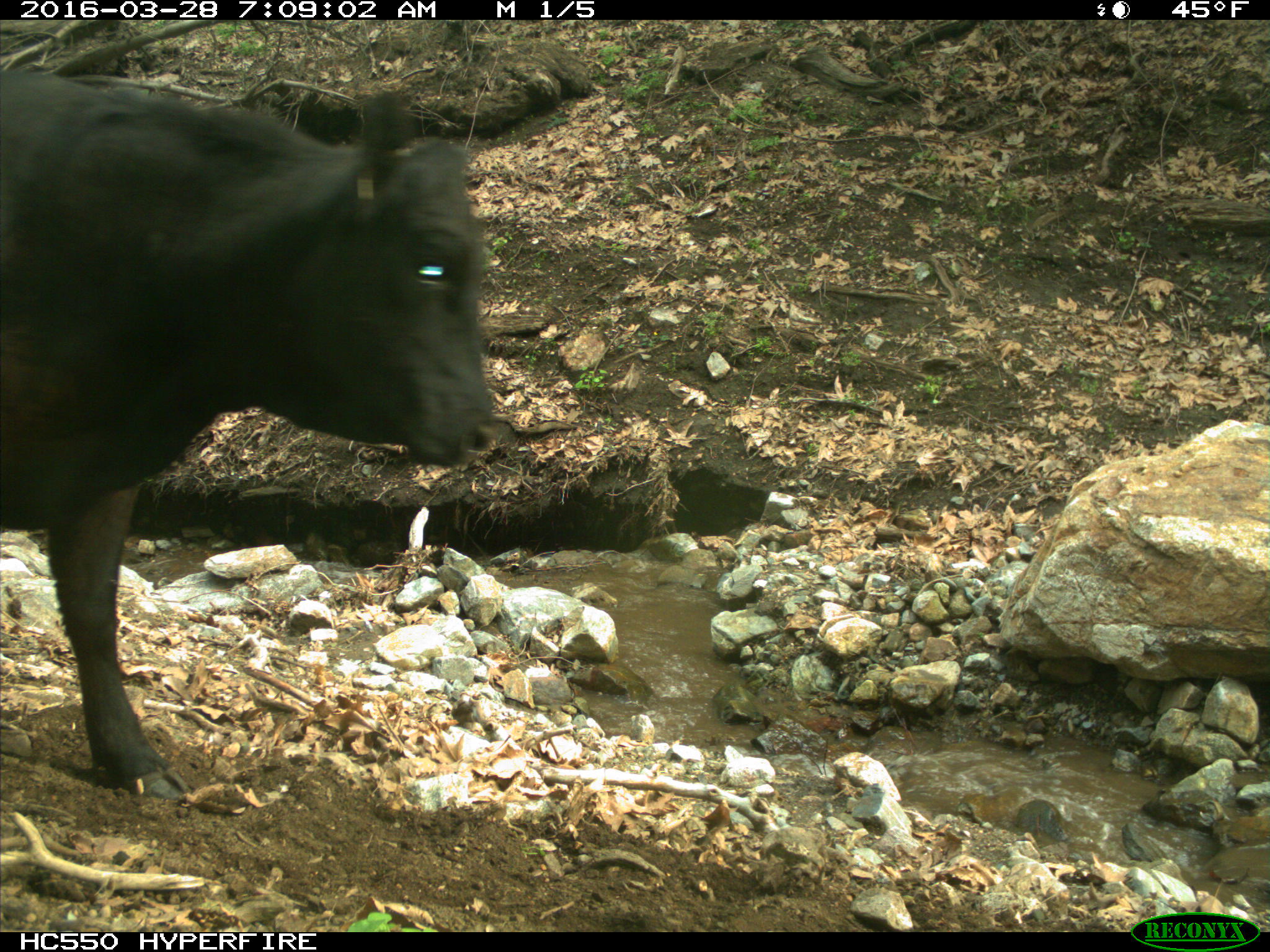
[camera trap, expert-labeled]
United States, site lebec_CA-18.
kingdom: Animalia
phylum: Chordata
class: Mammalia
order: Artiodactyla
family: Bovidae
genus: Bos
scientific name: Bos taurus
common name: domestic cow